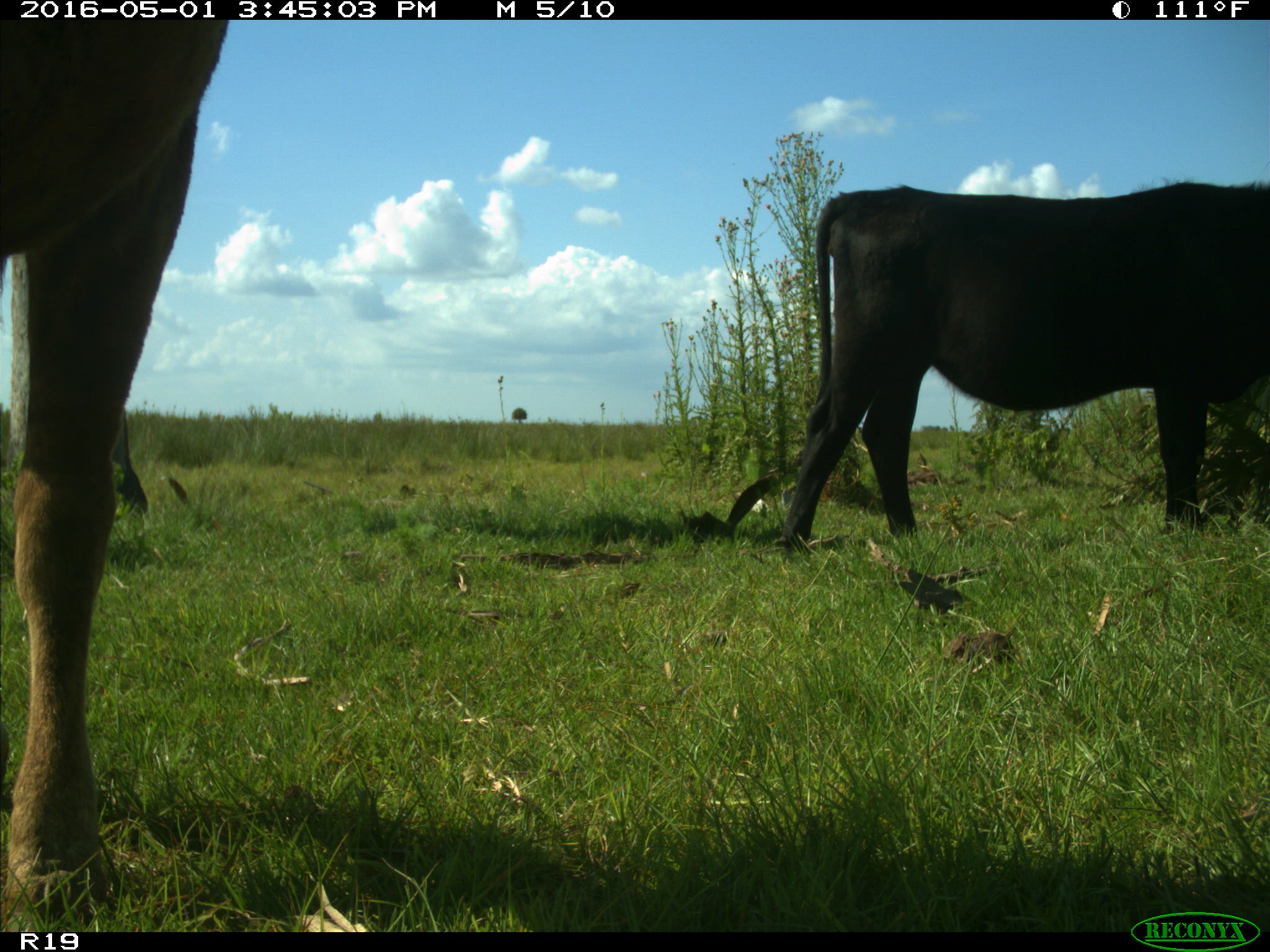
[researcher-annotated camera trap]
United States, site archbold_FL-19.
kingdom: Animalia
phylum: Chordata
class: Mammalia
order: Artiodactyla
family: Bovidae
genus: Bos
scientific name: Bos taurus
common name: domestic cow